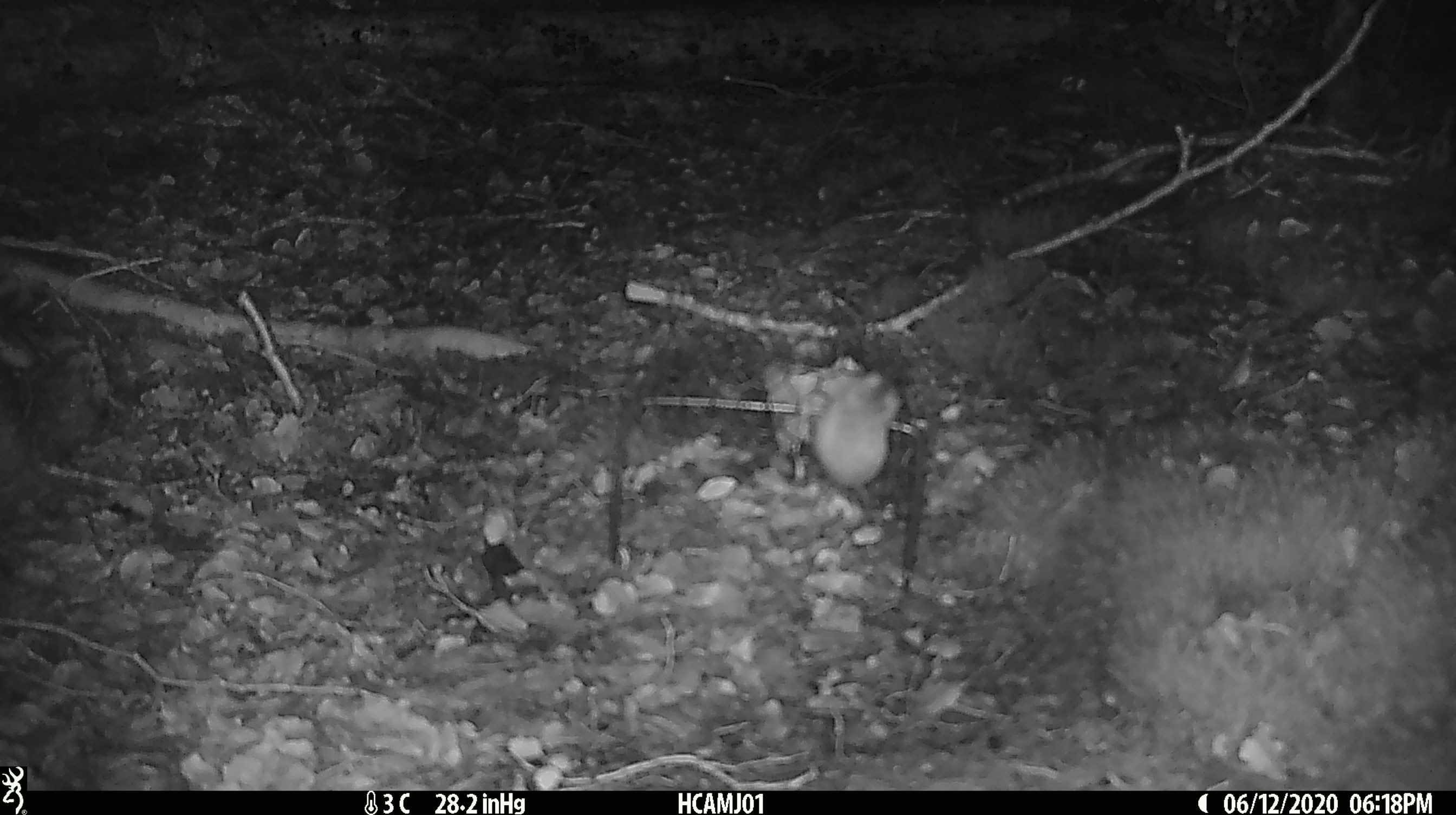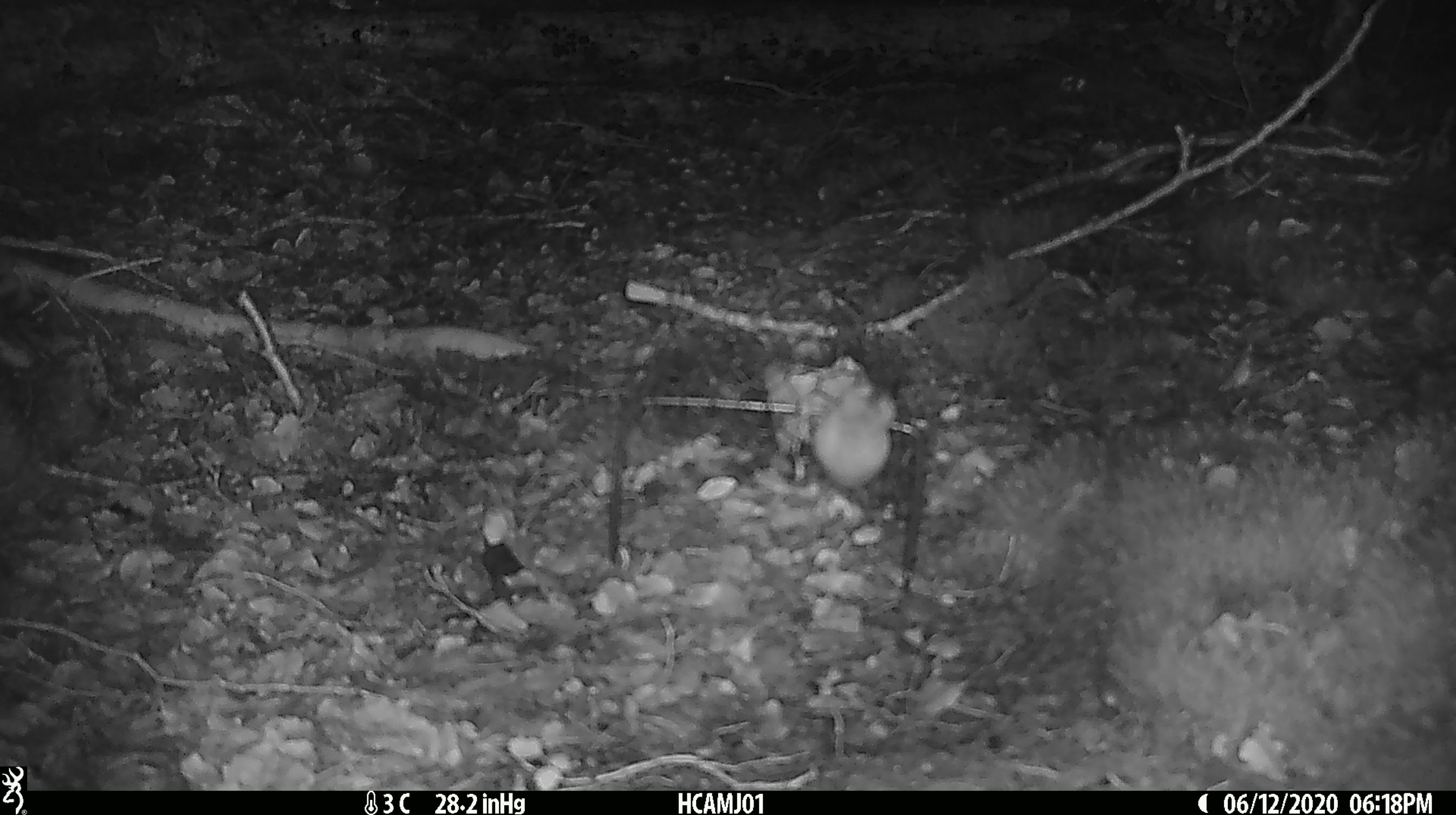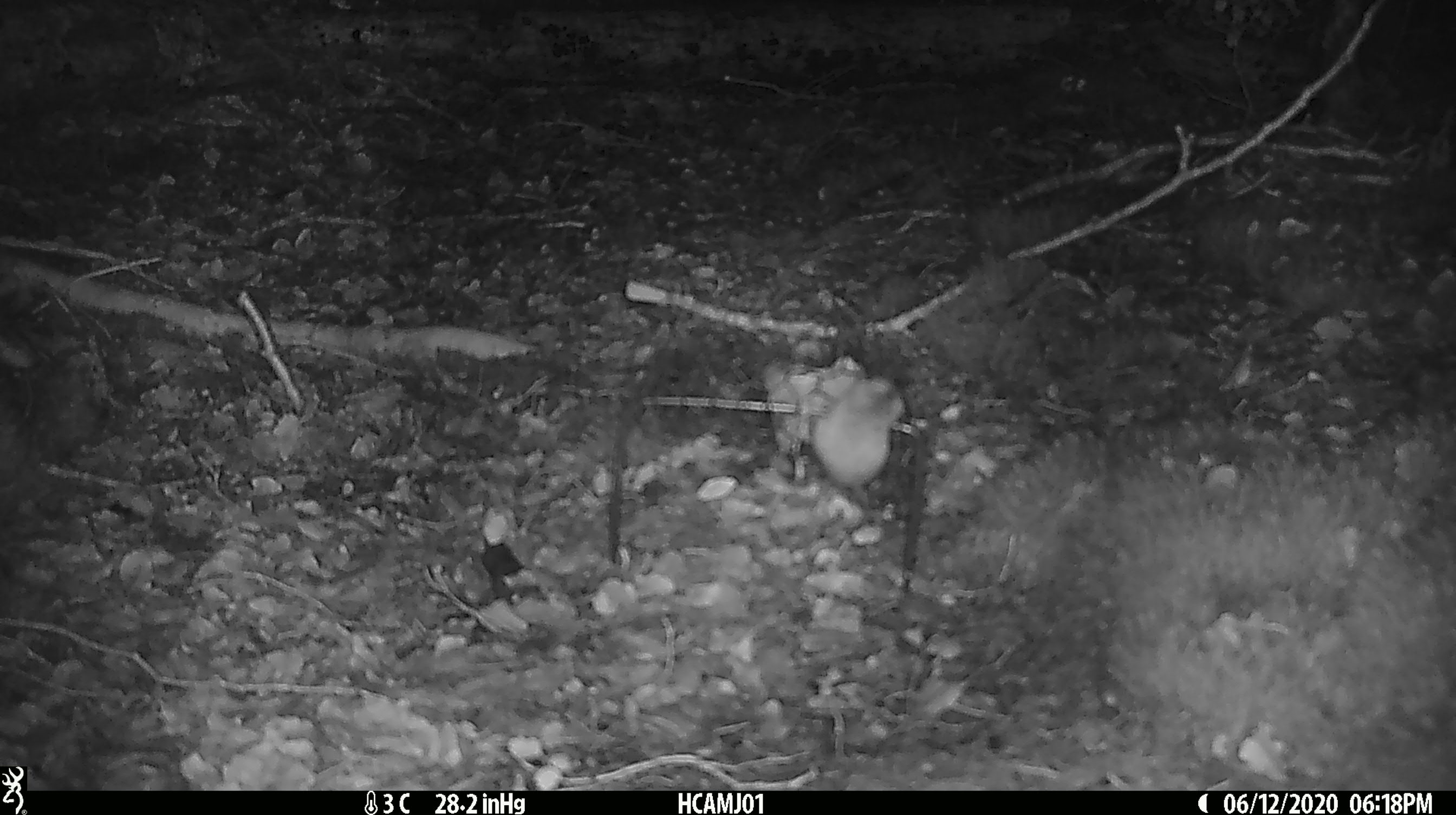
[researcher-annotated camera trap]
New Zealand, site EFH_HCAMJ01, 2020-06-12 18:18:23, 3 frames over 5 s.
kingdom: Animalia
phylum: Chordata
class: Mammalia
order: Rodentia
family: Muridae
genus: Mus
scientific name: Mus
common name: mouse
Mouse (Mus).